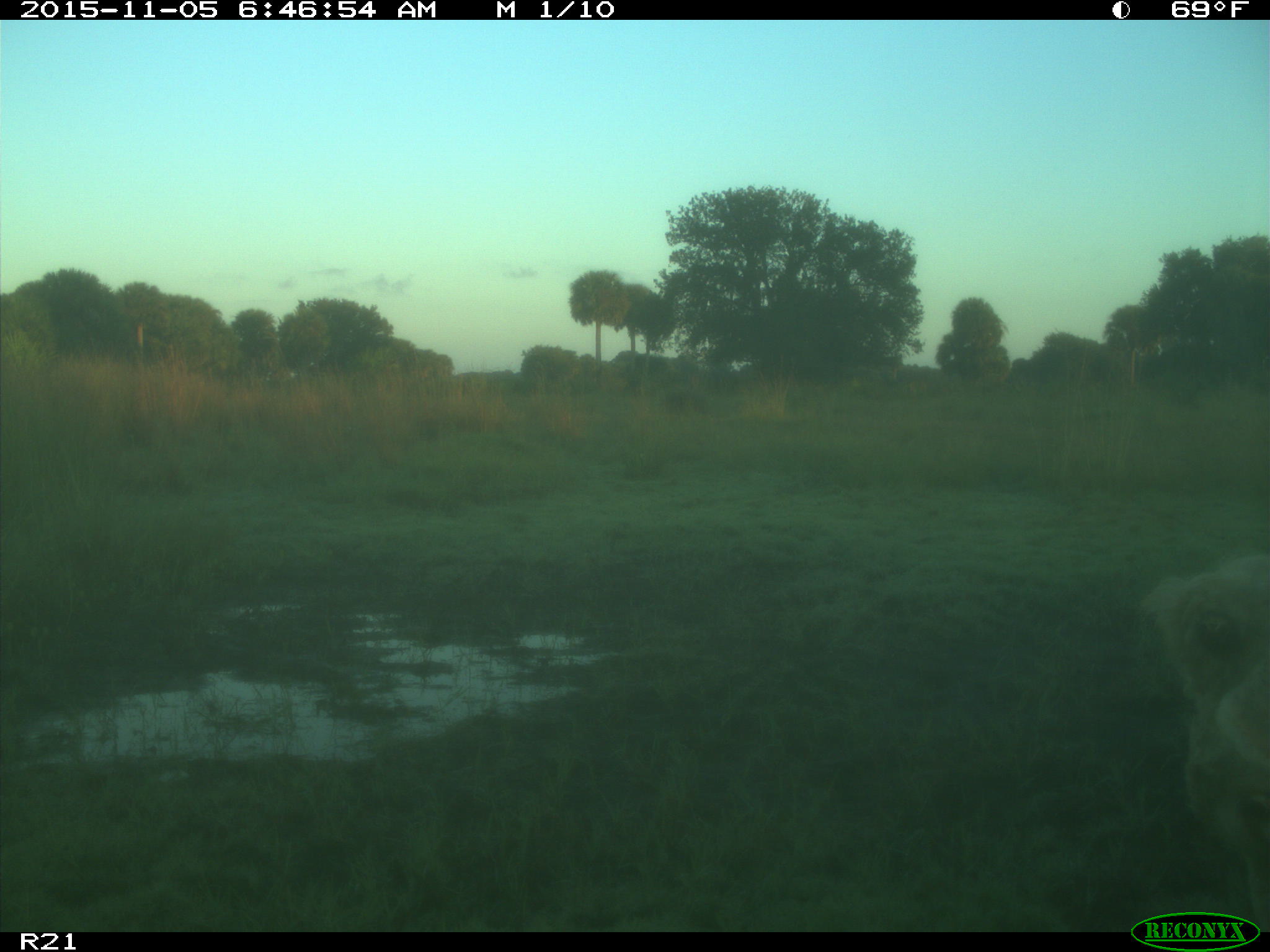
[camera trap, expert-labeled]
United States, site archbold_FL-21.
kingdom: Animalia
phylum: Chordata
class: Mammalia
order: Artiodactyla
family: Bovidae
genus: Bos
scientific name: Bos taurus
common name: domestic cow